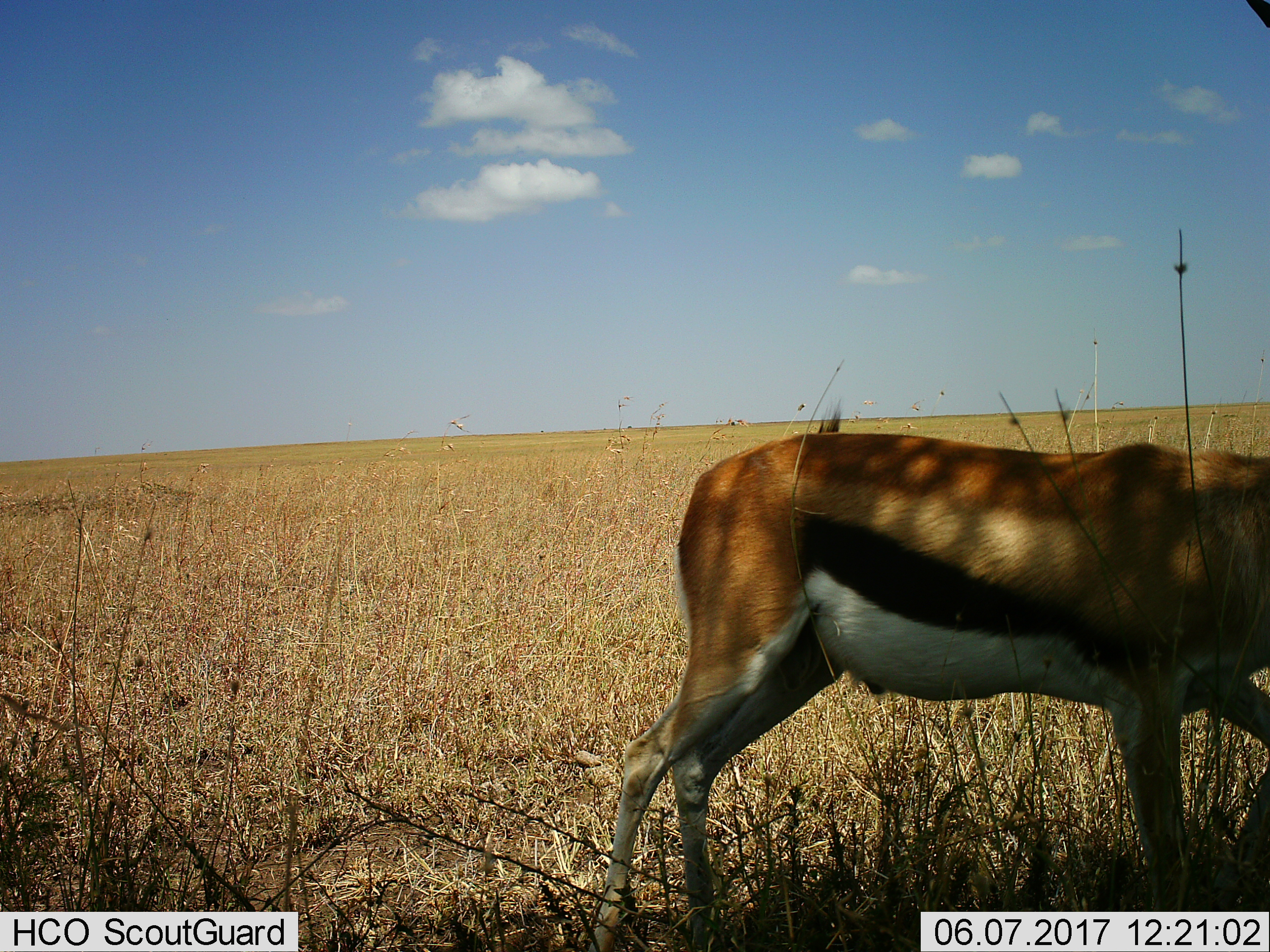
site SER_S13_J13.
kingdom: Animalia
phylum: Chordata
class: Mammalia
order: Artiodactyla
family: Bovidae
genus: Eudorcas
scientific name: Eudorcas thomsonii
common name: thomson's gazelle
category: gazellethomsons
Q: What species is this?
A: Gazellethomsons (thomson's gazelle) (Eudorcas thomsonii).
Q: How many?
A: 1.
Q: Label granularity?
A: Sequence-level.